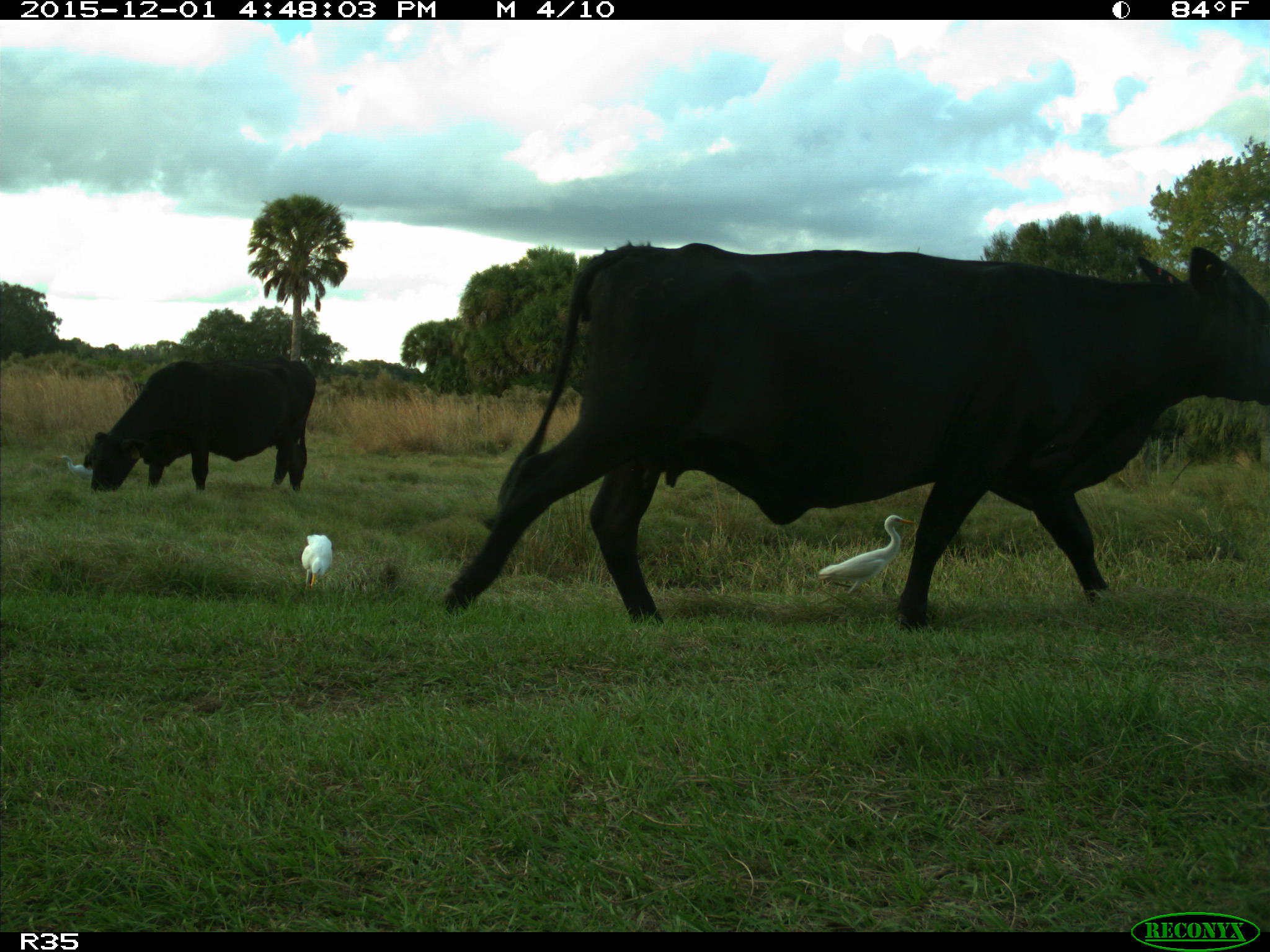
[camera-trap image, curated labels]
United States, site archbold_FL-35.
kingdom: Animalia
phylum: Chordata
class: Mammalia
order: Artiodactyla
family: Bovidae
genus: Bos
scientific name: Bos taurus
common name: domestic cow